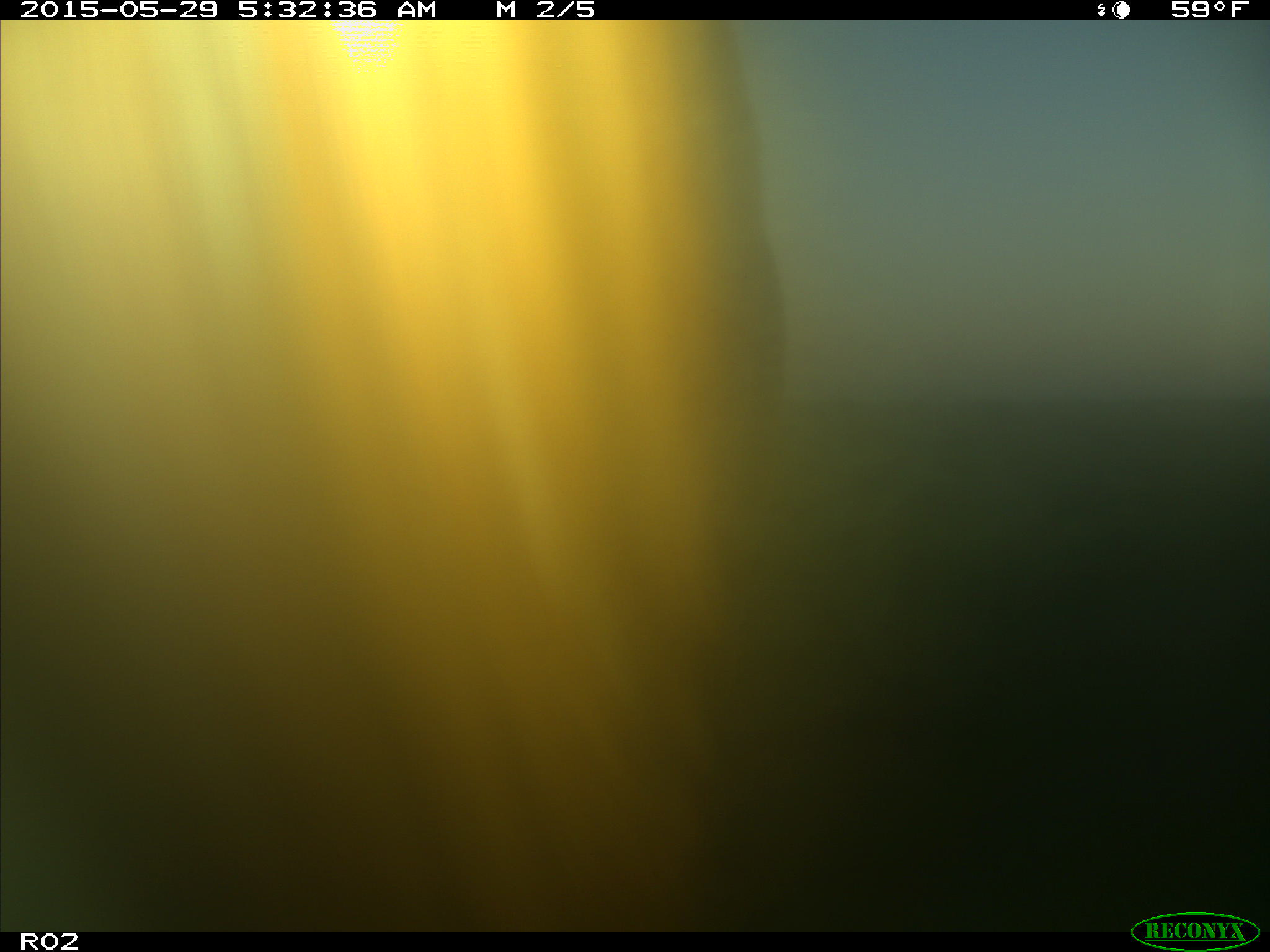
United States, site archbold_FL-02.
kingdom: Animalia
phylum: Chordata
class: Mammalia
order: Artiodactyla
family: Bovidae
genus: Bos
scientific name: Bos taurus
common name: domestic cow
Bos taurus (domestic cow).